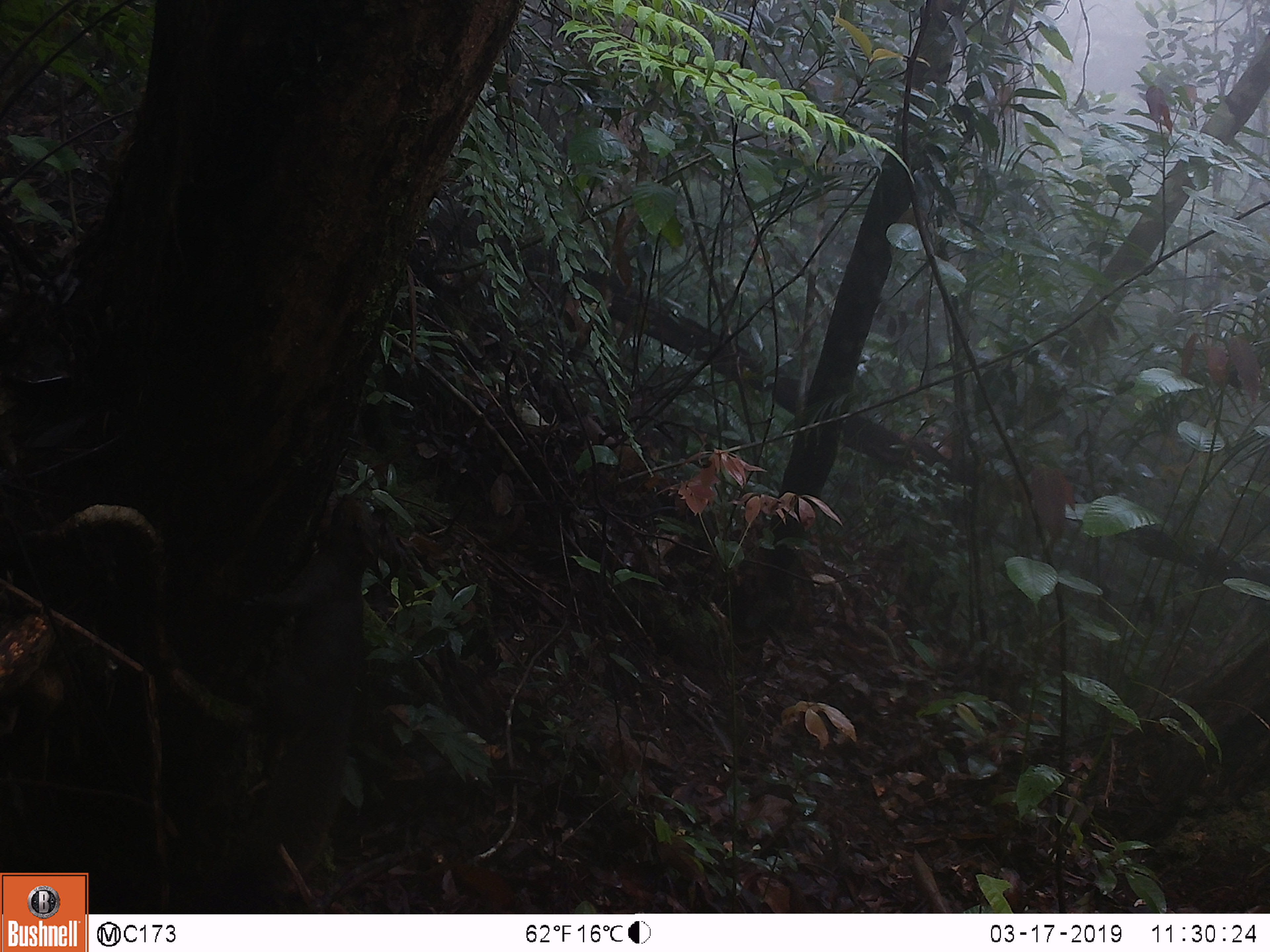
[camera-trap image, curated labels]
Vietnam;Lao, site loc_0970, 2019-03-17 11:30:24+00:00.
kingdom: Animalia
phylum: Chordata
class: Mammalia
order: Rodentia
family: Sciuridae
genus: Dremomys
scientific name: Dremomys rufigenis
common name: red-cheeked squirrel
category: red cheeked squirrel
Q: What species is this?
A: Red cheeked squirrel (red-cheeked squirrel) (Dremomys rufigenis).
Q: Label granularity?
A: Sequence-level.